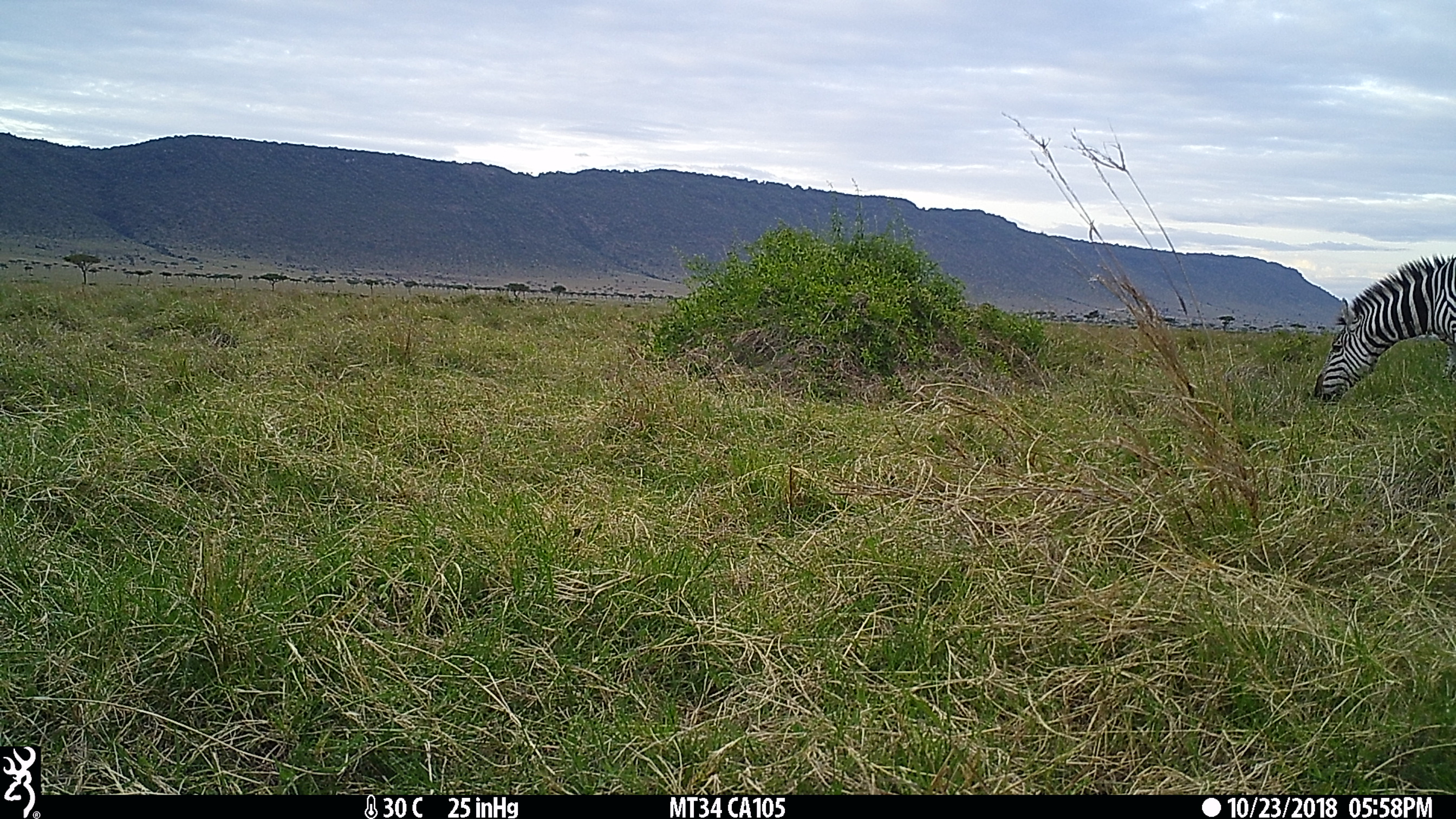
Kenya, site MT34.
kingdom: Animalia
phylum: Chordata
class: Mammalia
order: Perissodactyla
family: Equidae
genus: Equus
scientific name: Equus quagga burchellii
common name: burchell's zebra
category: zebra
Zebra (burchell's zebra) (Equus quagga burchellii).